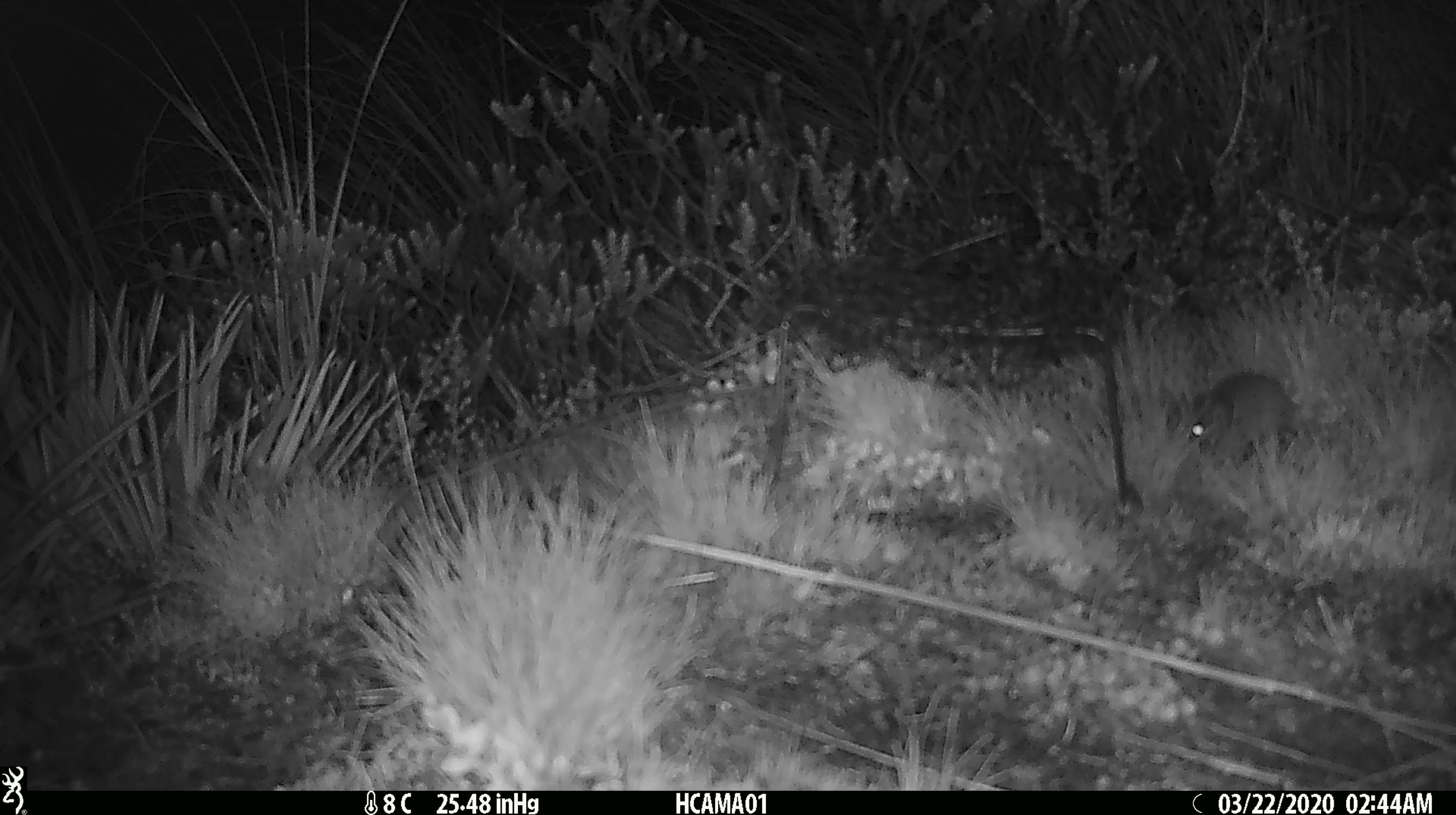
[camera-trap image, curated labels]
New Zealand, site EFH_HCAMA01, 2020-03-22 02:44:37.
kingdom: Animalia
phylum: Chordata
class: Mammalia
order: Rodentia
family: Muridae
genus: Mus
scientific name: Mus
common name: mouse